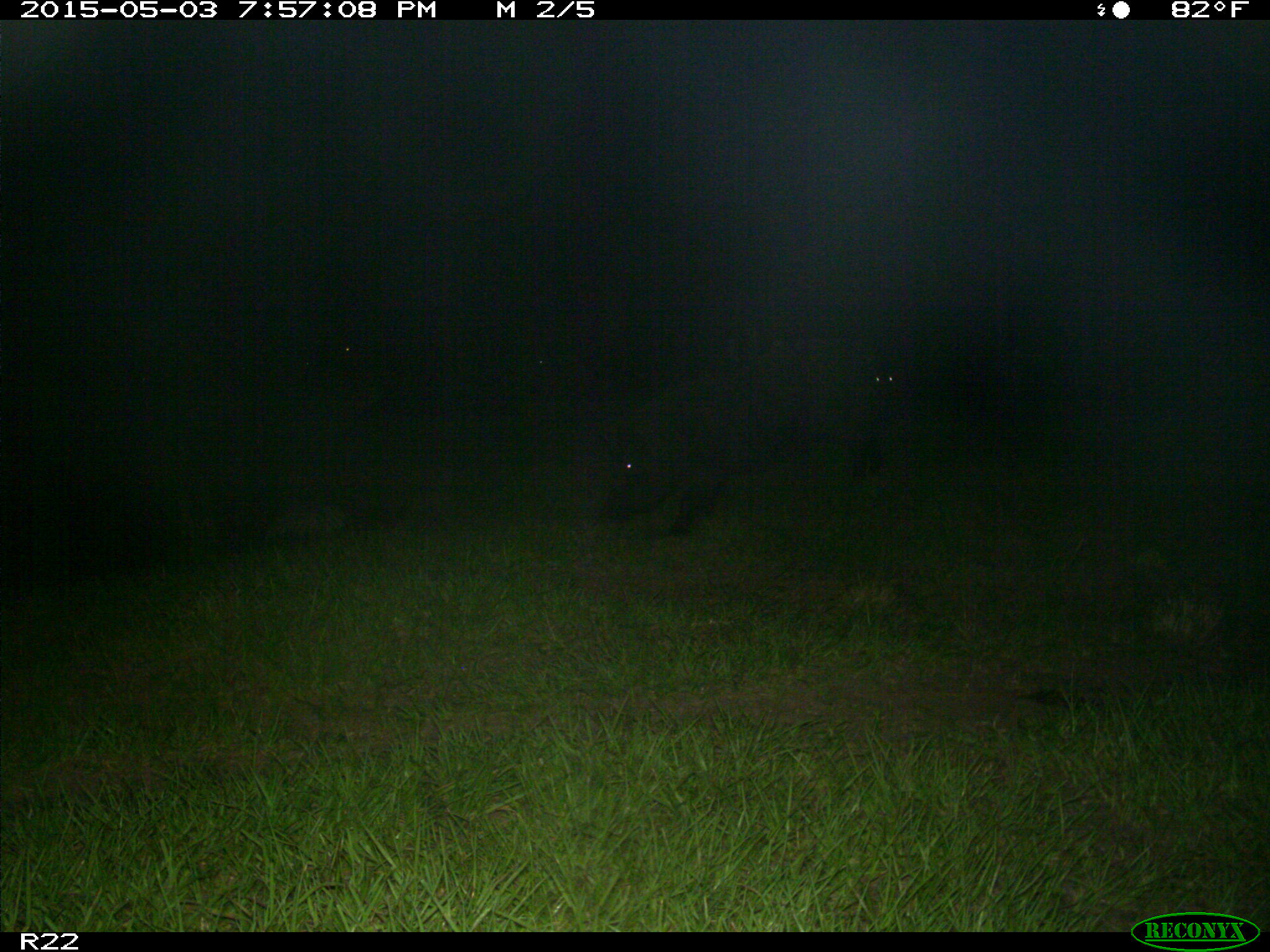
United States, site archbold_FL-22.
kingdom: Animalia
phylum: Chordata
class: Mammalia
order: Artiodactyla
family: Suidae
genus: Sus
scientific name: Sus scrofa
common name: wild boar